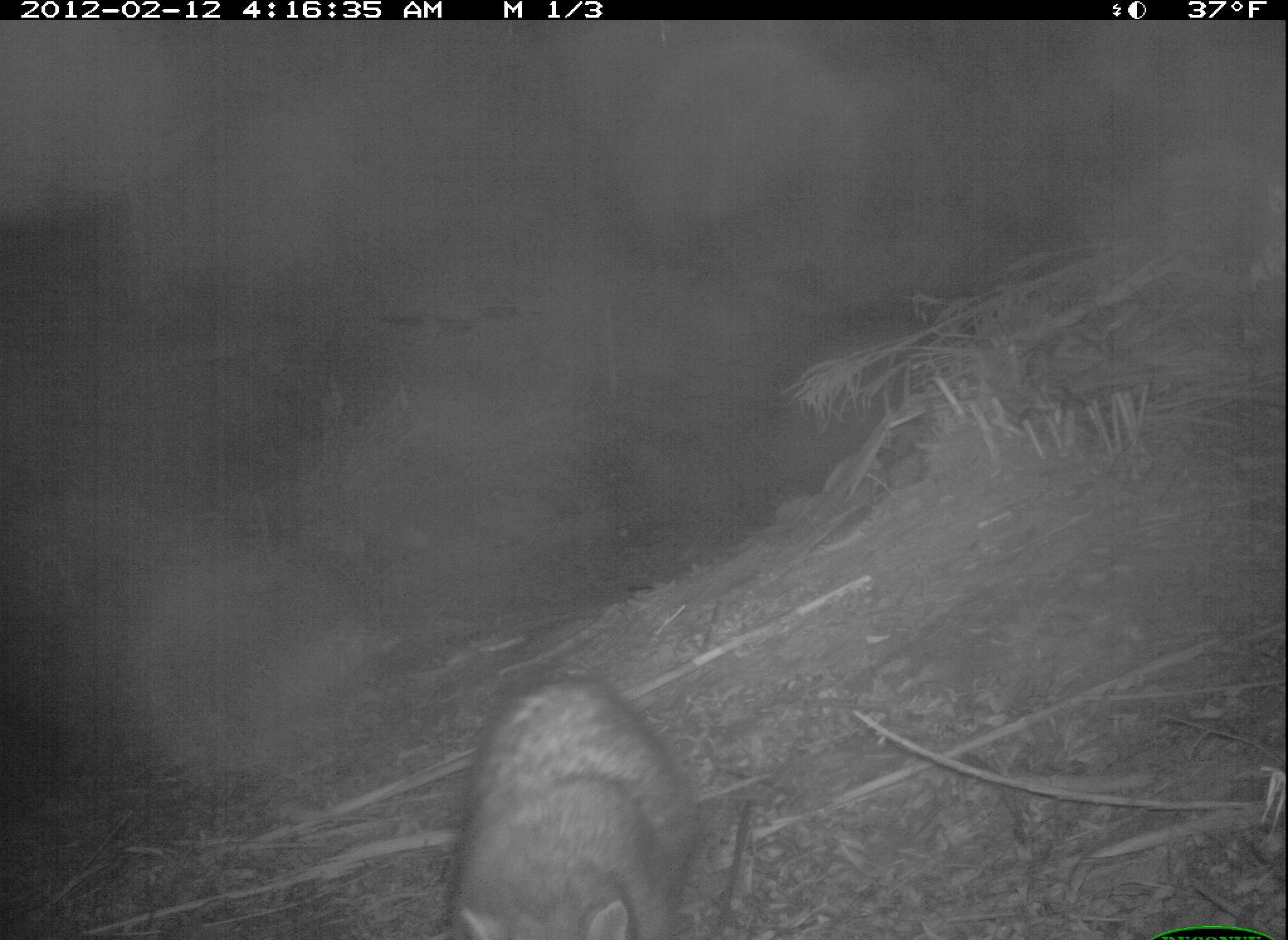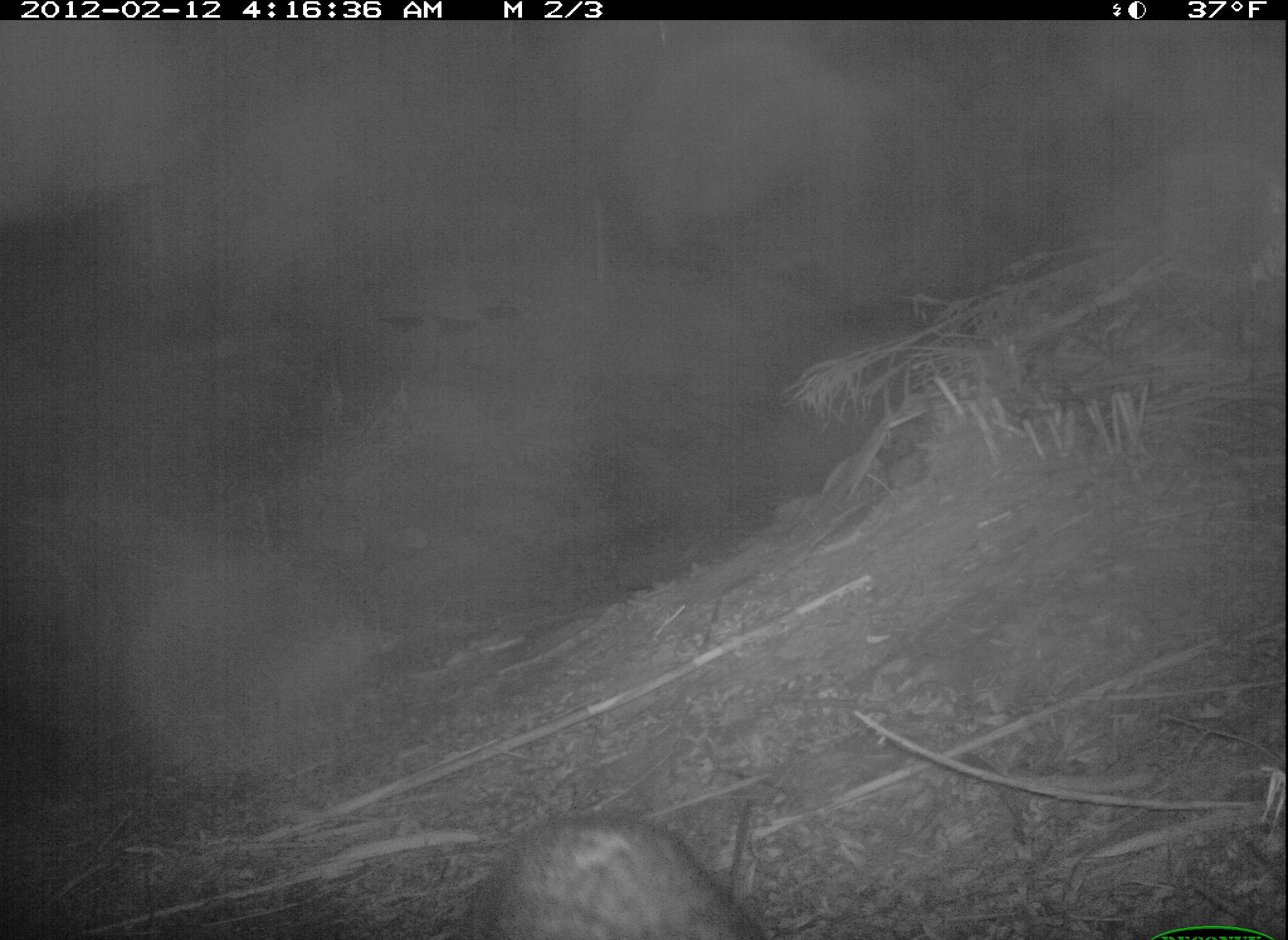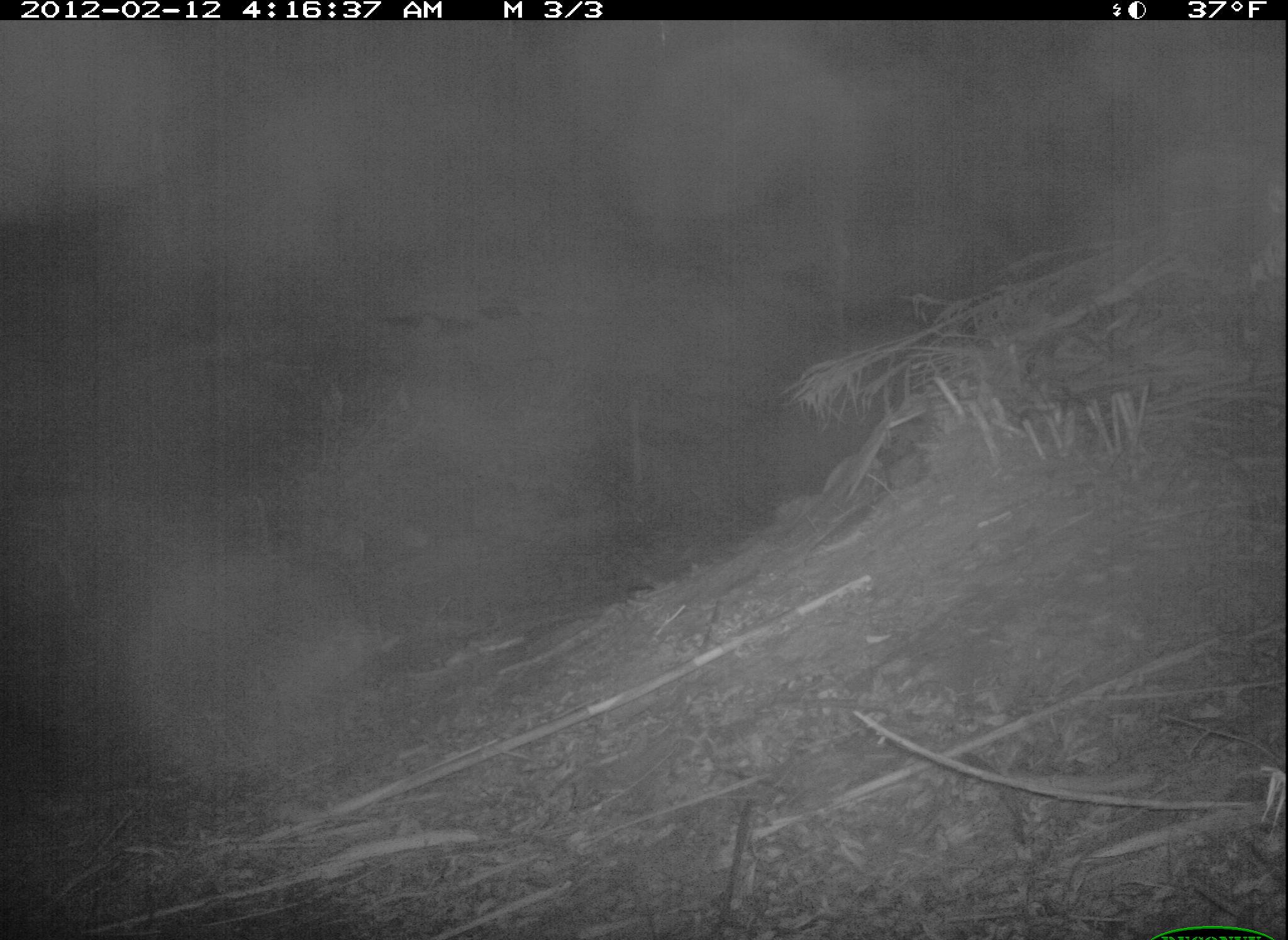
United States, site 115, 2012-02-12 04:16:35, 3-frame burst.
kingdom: Animalia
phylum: Chordata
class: Mammalia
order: Carnivora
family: Procyonidae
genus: Procyon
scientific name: Procyon lotor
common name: raccoon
Raccoon (Procyon lotor).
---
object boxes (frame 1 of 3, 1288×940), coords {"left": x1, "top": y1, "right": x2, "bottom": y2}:
raccoon: {"left": 441, "top": 672, "right": 724, "bottom": 940}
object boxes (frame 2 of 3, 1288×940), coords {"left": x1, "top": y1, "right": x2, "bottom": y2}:
raccoon: {"left": 477, "top": 809, "right": 765, "bottom": 940}